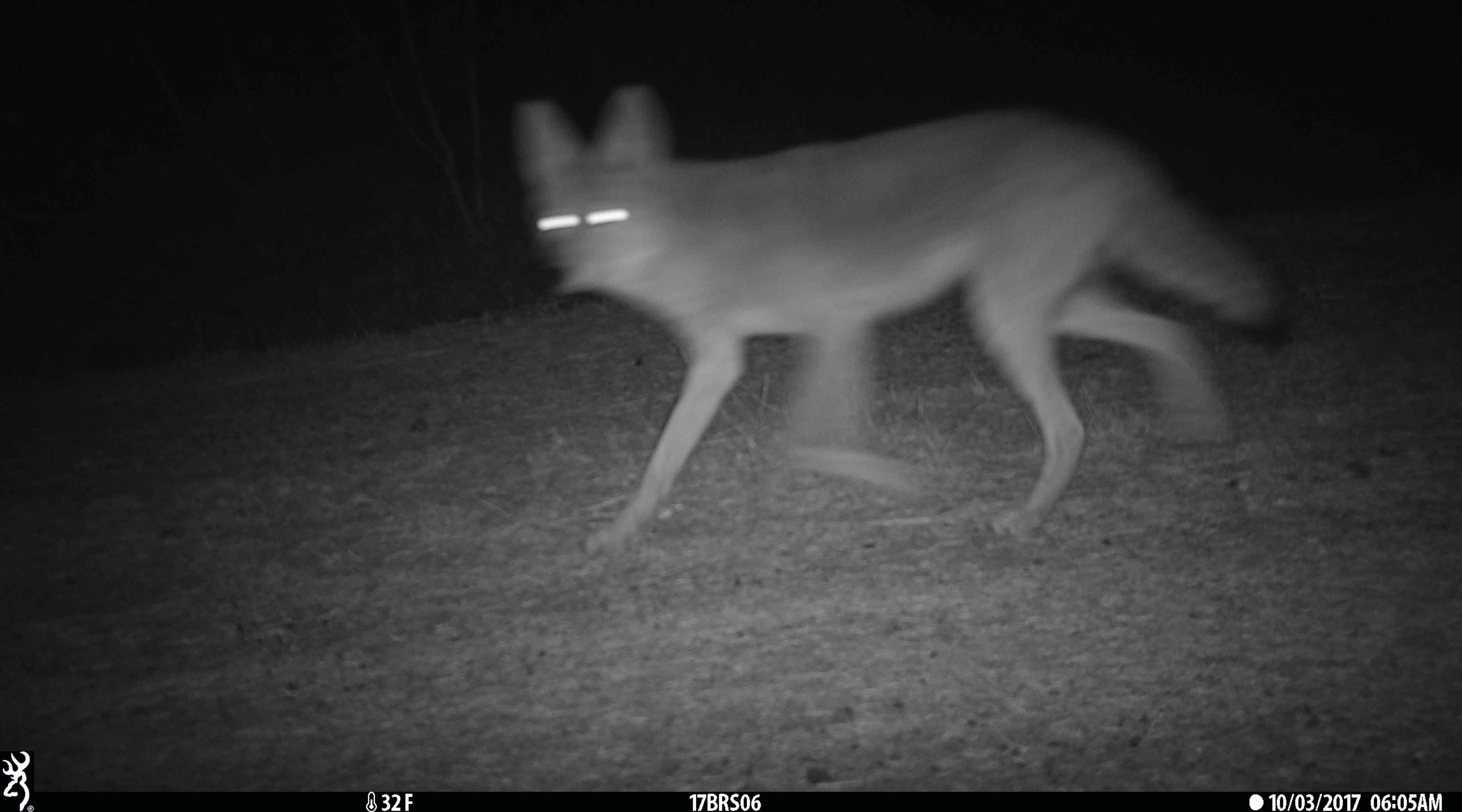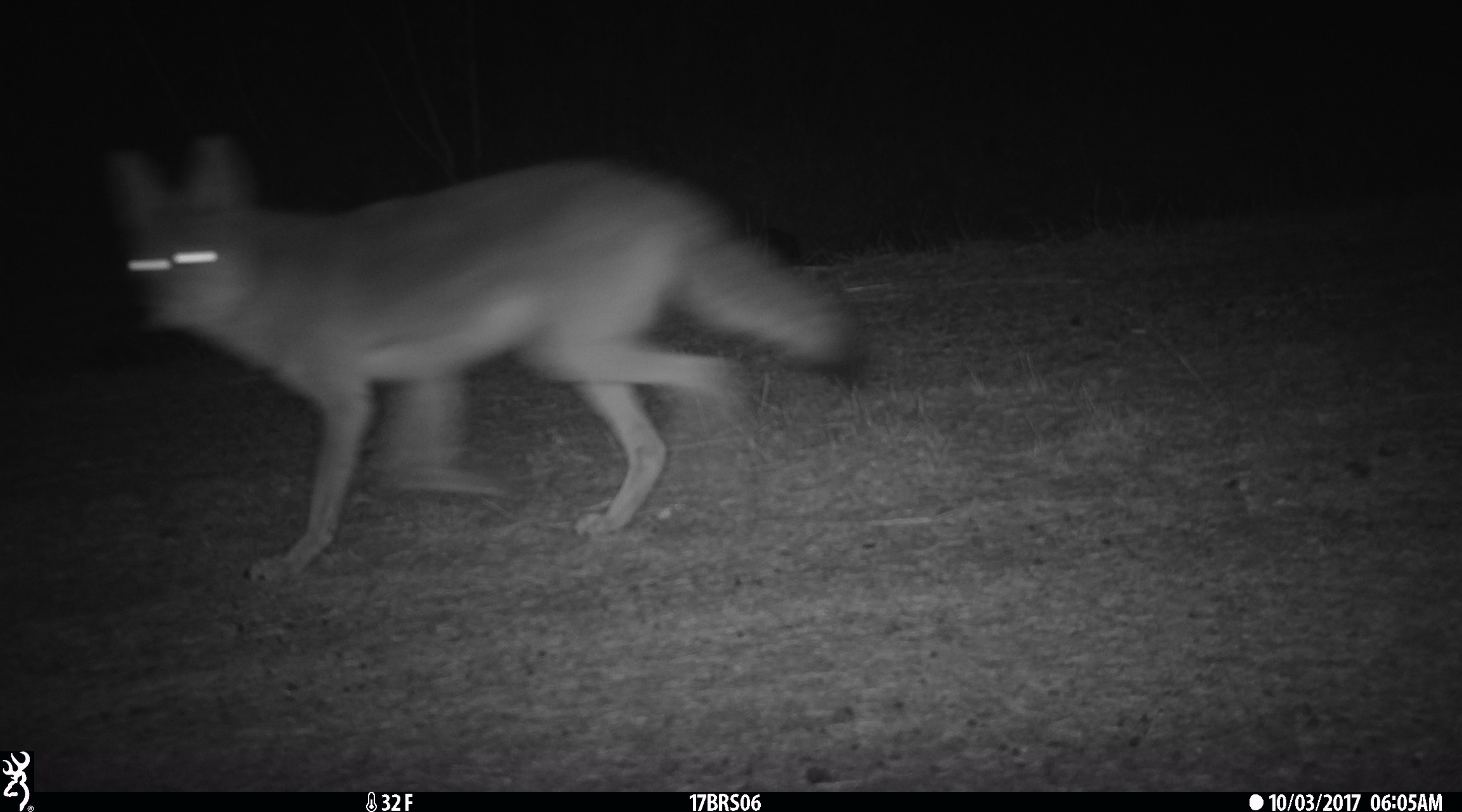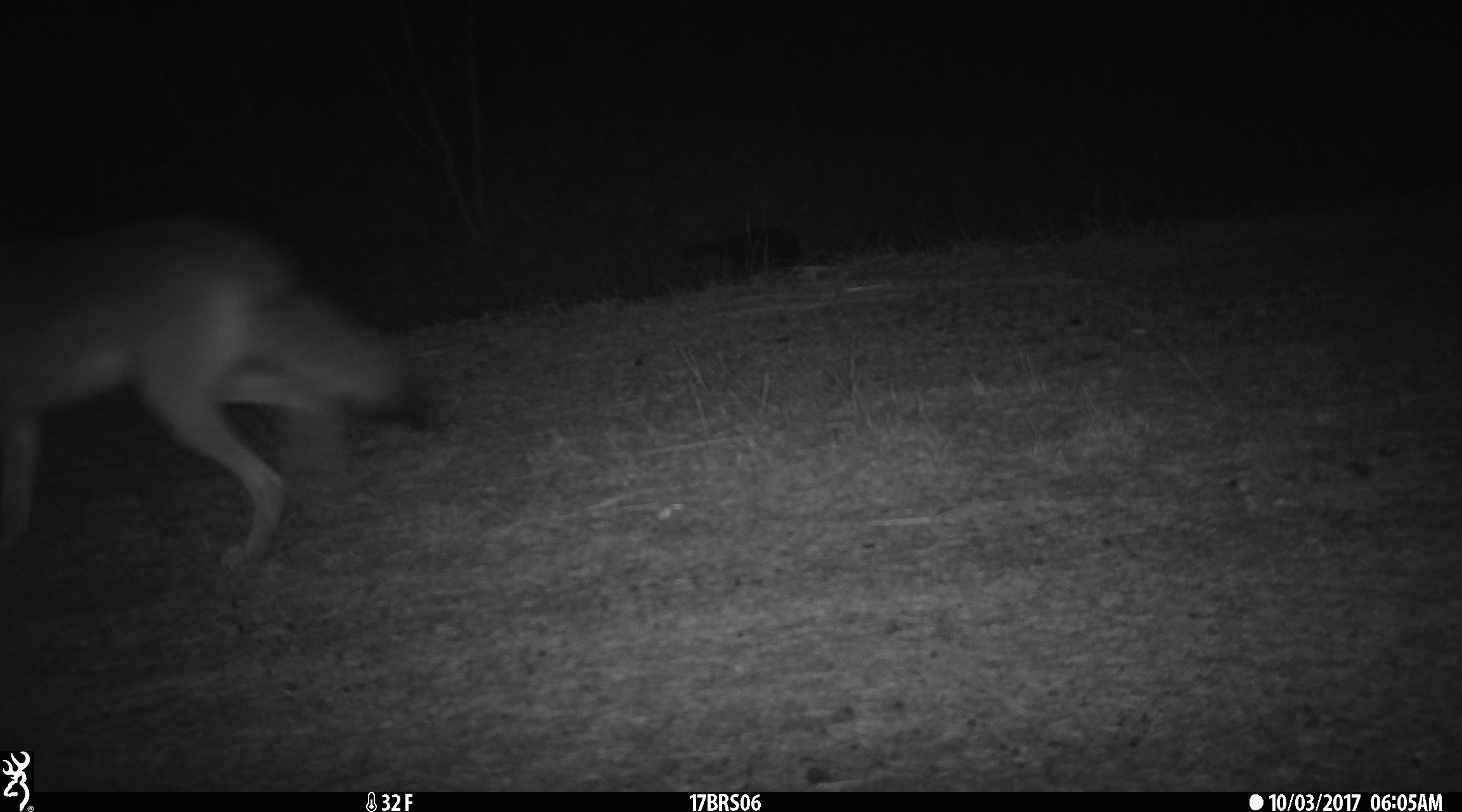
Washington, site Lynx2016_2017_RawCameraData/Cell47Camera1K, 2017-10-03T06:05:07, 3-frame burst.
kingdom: Animalia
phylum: Chordata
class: Mammalia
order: Carnivora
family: Canidae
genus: Canis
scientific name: Canis latrans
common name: coyote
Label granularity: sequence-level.